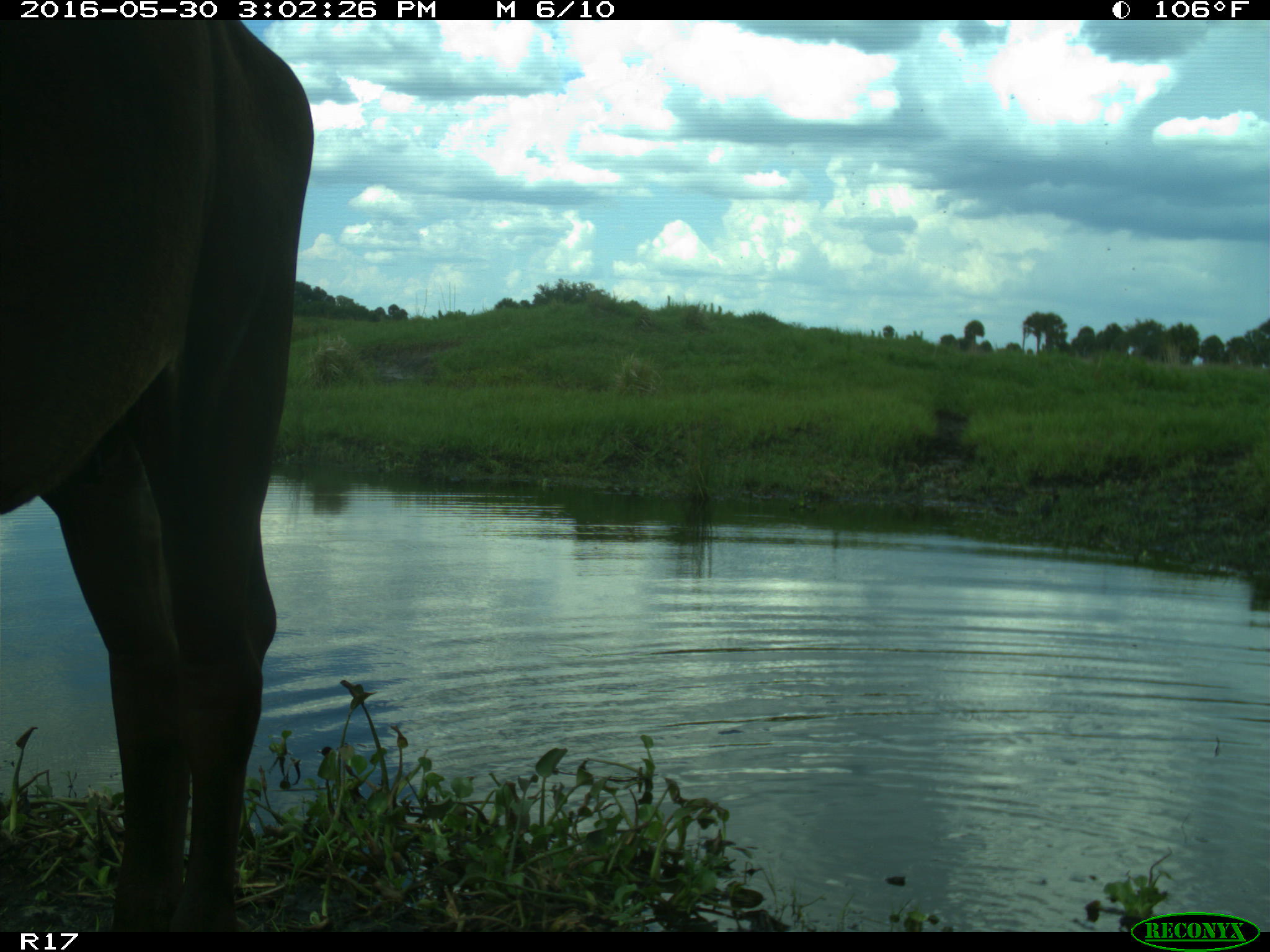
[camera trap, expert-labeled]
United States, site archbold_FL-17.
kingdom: Animalia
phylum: Chordata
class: Mammalia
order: Artiodactyla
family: Bovidae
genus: Bos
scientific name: Bos taurus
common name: domestic cow